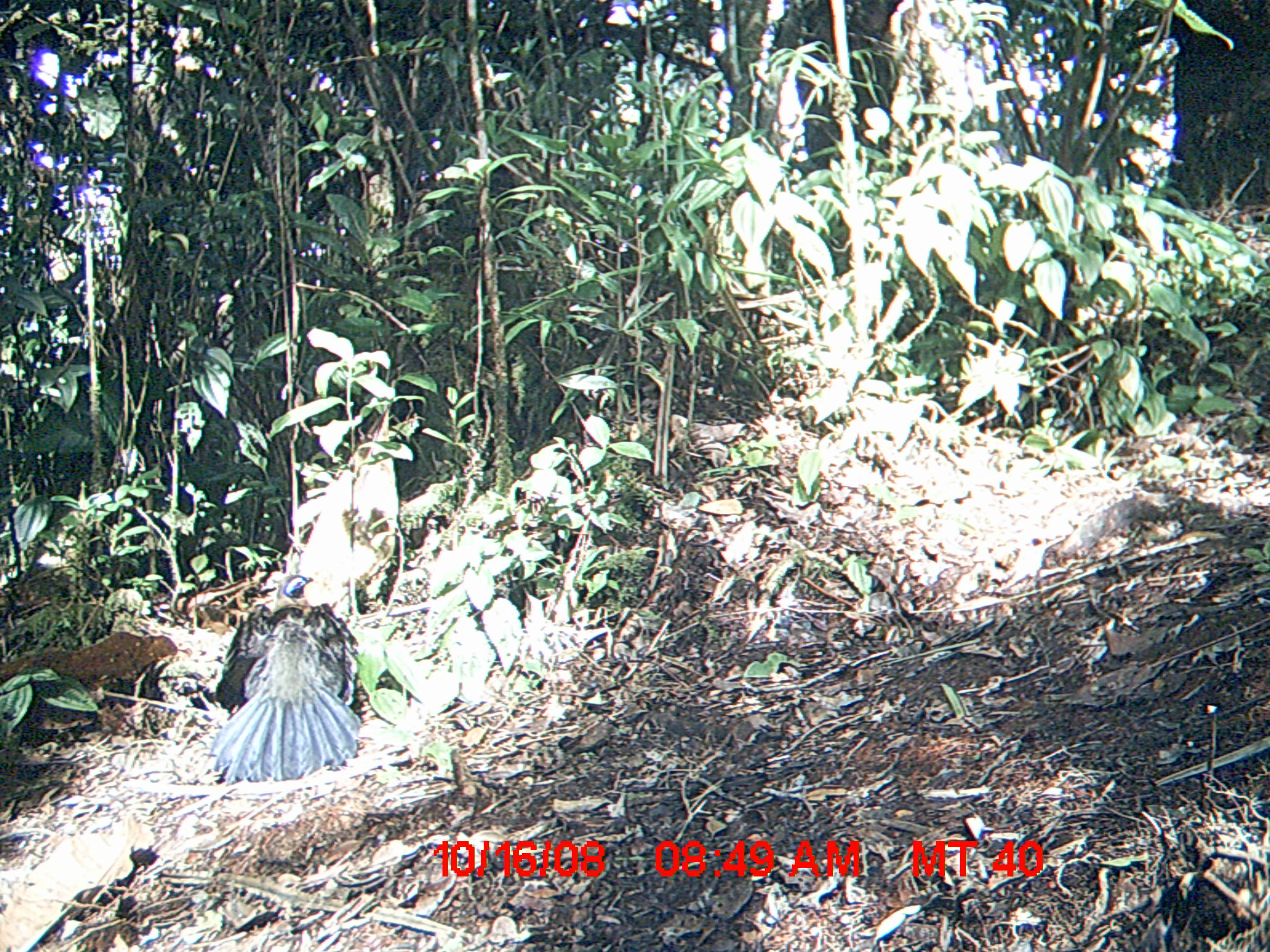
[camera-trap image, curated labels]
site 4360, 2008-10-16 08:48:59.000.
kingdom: Animalia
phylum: Chordata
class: Aves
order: Cuculiformes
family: Cuculidae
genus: Coua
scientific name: Coua serriana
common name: red-breasted coua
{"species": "Coua serriana (red-breasted coua)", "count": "2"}